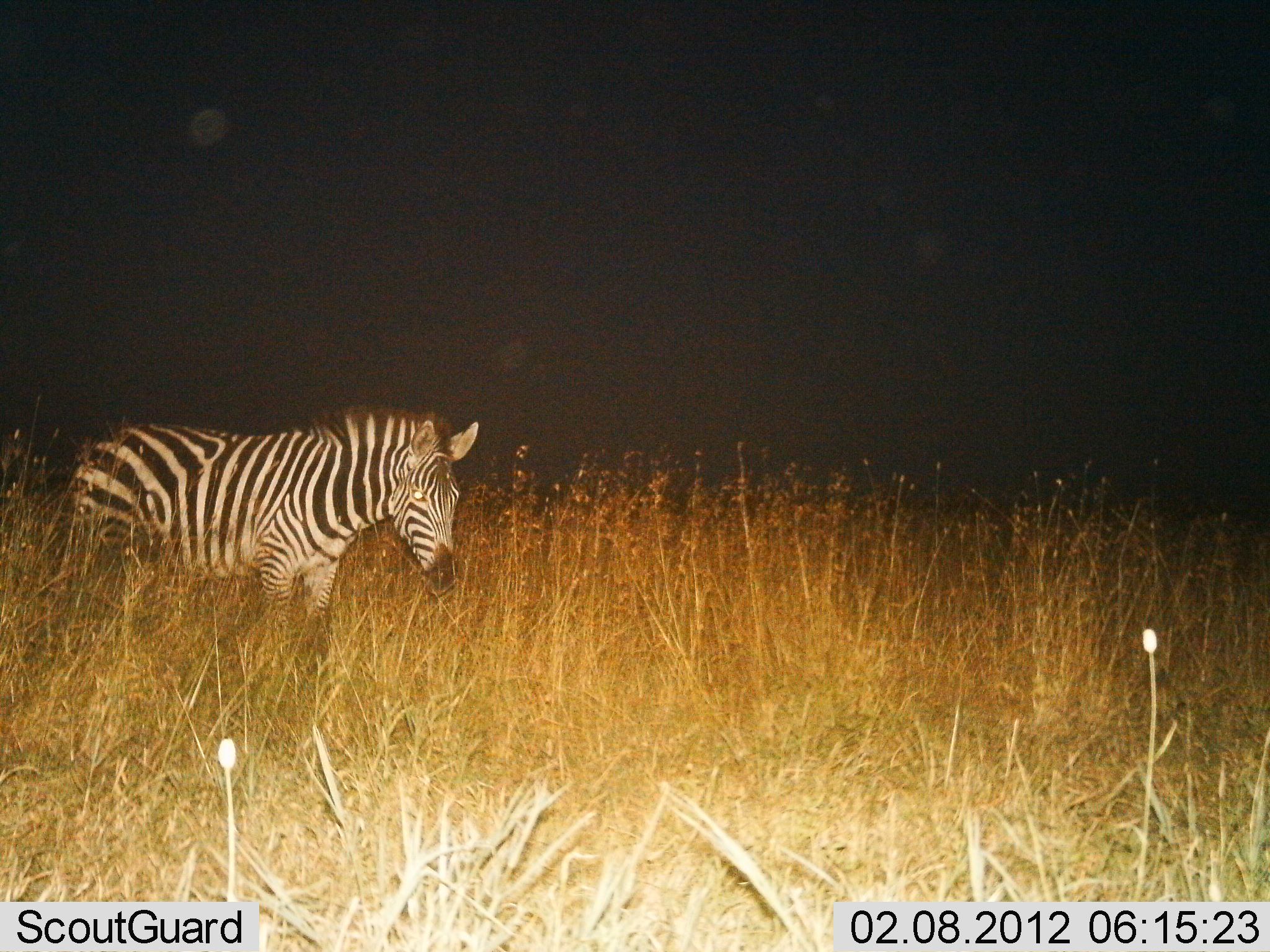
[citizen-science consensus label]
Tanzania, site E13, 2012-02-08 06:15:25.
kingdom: Animalia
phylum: Chordata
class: Mammalia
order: Perissodactyla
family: Equidae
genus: Equus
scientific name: Equus quagga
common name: plains zebra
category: zebra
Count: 1.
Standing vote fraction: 89%.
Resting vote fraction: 0%.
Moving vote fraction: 11%.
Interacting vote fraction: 0%.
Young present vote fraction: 0%.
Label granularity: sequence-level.